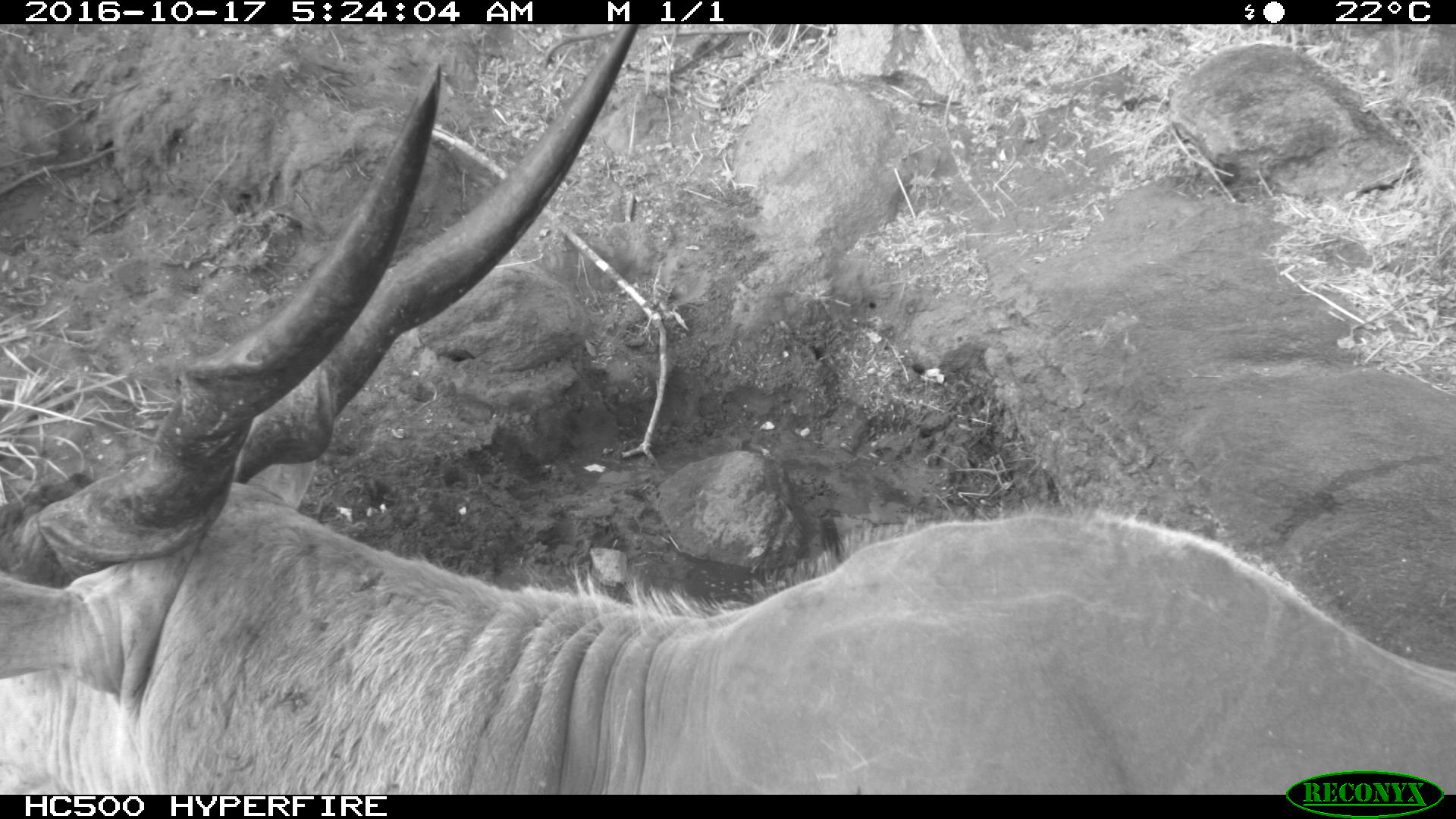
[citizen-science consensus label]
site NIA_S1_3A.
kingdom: Animalia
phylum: Chordata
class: Mammalia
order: Artiodactyla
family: Bovidae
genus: Tragelaphus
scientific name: Tragelaphus oryx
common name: eland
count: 1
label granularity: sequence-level